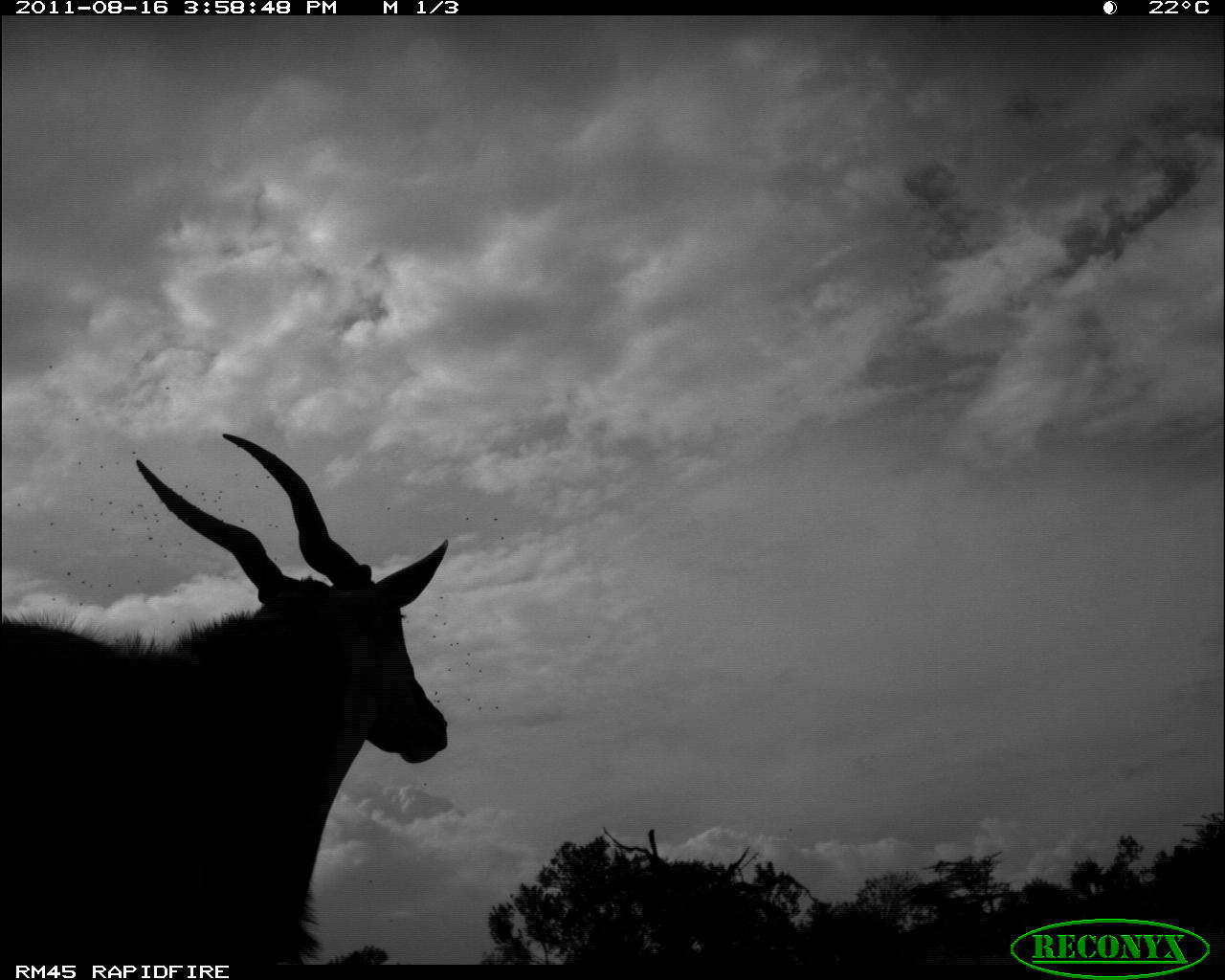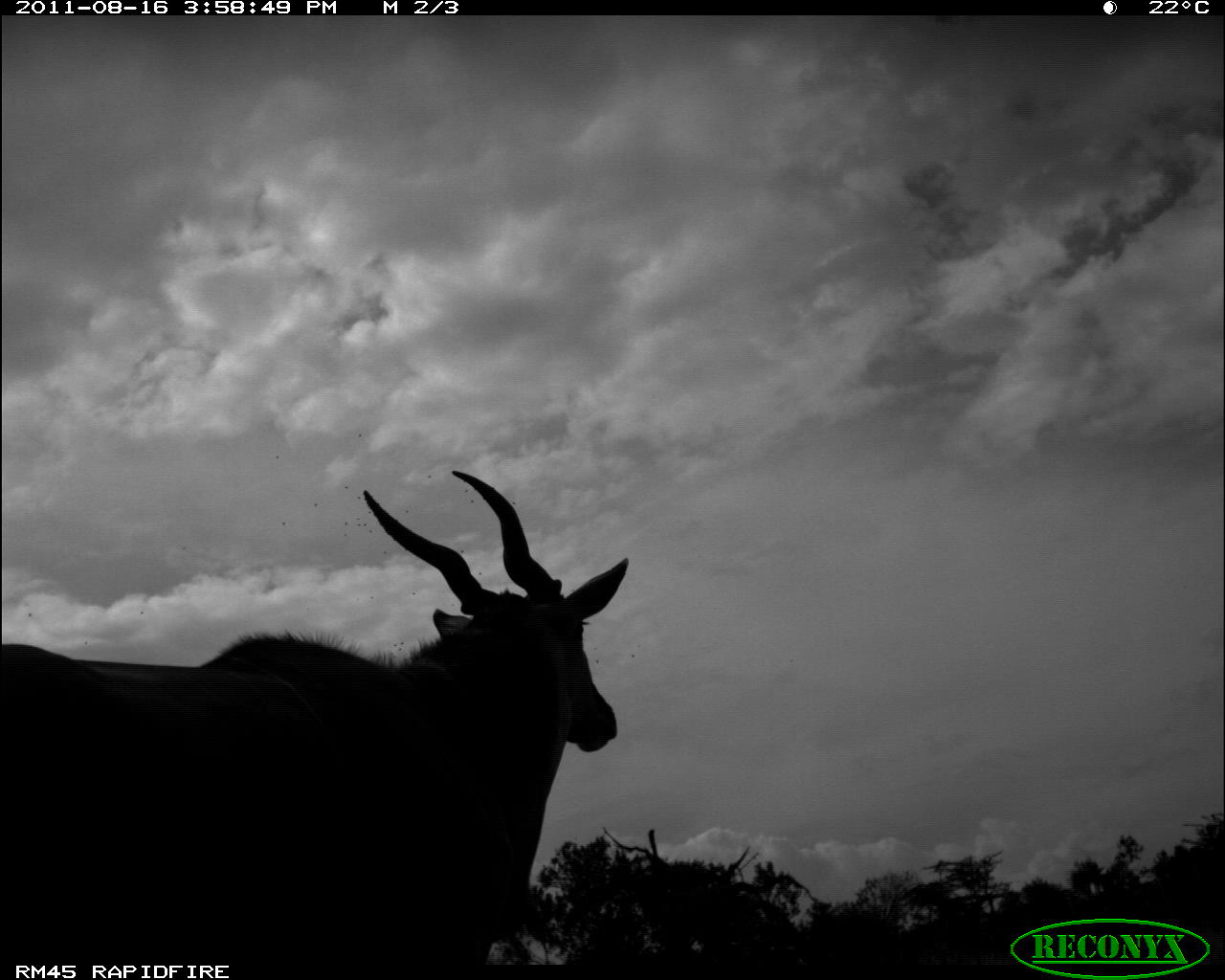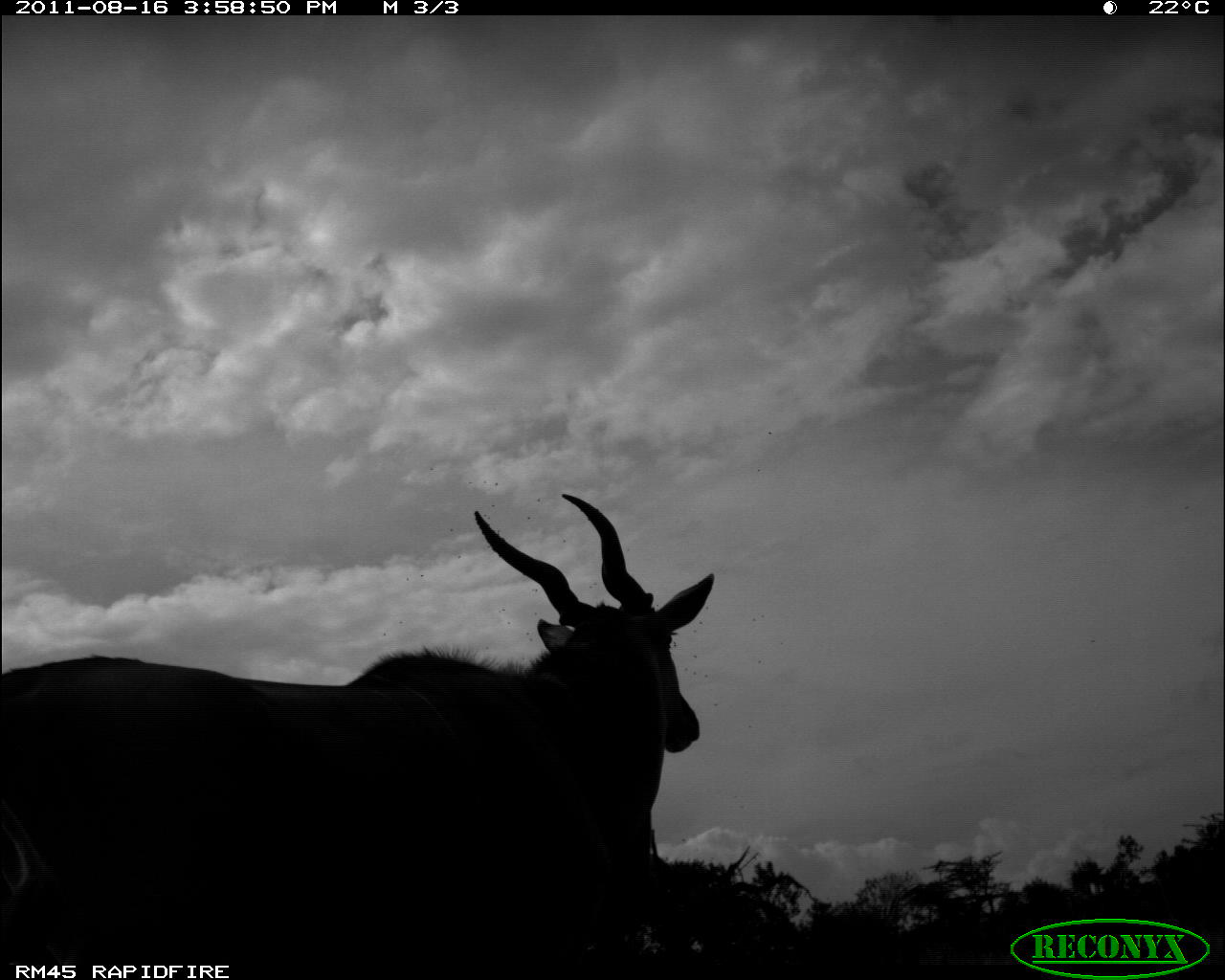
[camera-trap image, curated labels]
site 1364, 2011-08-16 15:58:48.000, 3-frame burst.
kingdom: Animalia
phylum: Chordata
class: Mammalia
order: Artiodactyla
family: Bovidae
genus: Tragelaphus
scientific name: Tragelaphus oryx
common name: eland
Tragelaphus oryx (eland), count 1.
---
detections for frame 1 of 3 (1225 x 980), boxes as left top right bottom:
tragelaphus oryx: 0 428 451 963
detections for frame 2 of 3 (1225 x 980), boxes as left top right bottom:
tragelaphus oryx: 3 467 624 964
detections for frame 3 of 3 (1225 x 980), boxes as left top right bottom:
tragelaphus oryx: 0 488 713 960